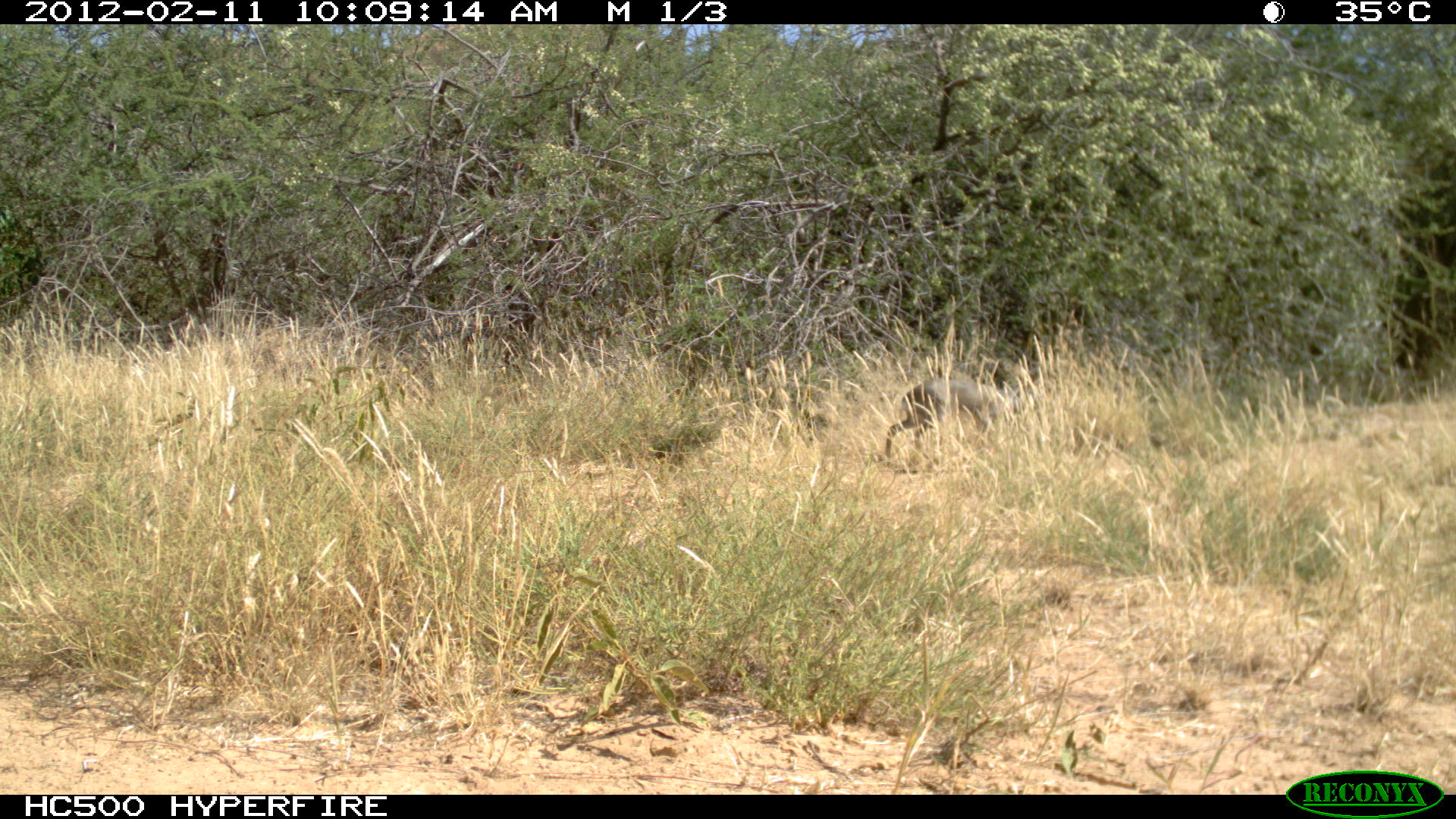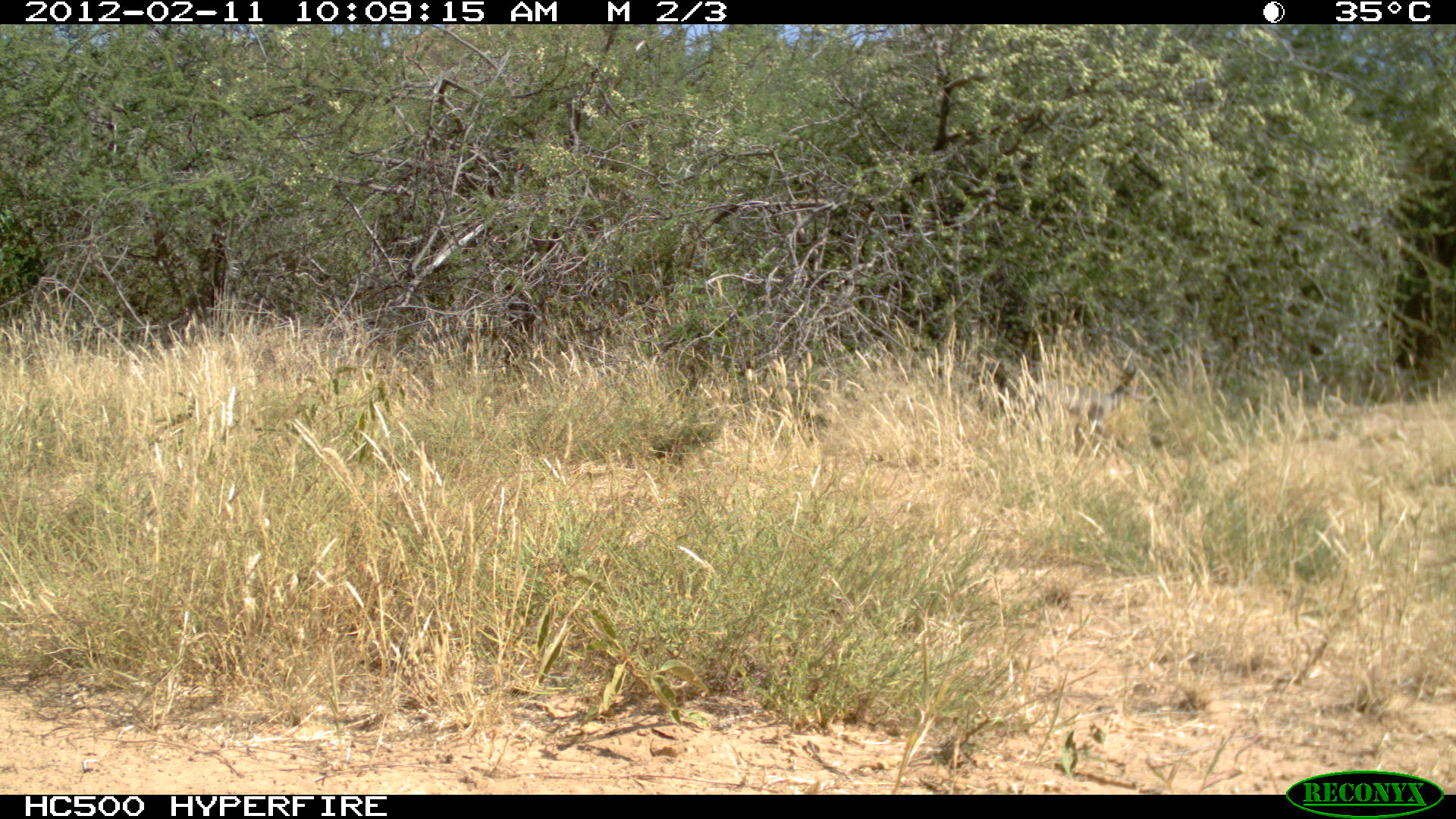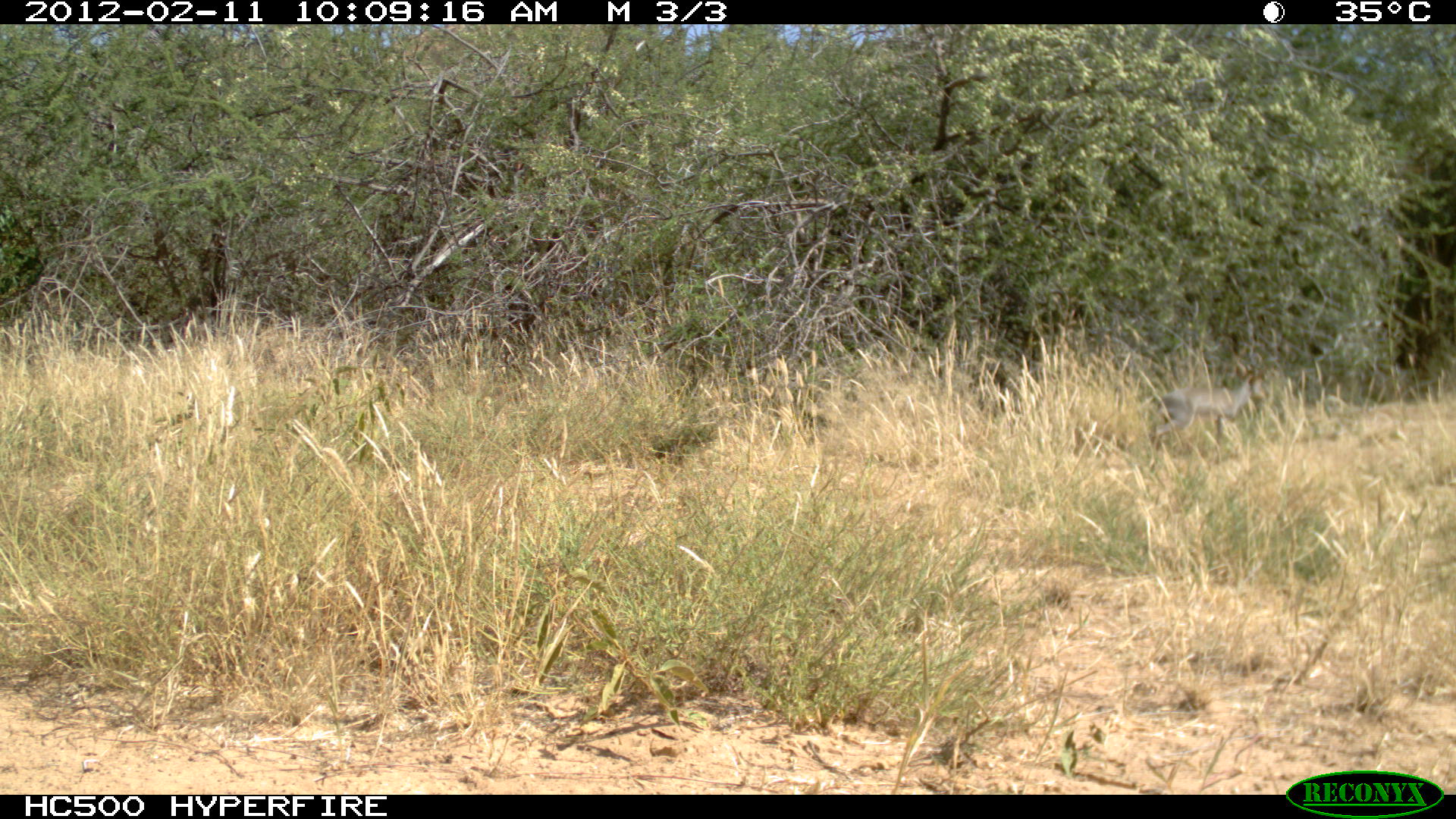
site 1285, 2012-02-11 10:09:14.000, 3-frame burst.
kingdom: Animalia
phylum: Chordata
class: Mammalia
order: Artiodactyla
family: Bovidae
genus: Madoqua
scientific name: Madoqua guentheri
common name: günther's dik-dik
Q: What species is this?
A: Madoqua guentheri (günther's dik-dik).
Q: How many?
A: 1.